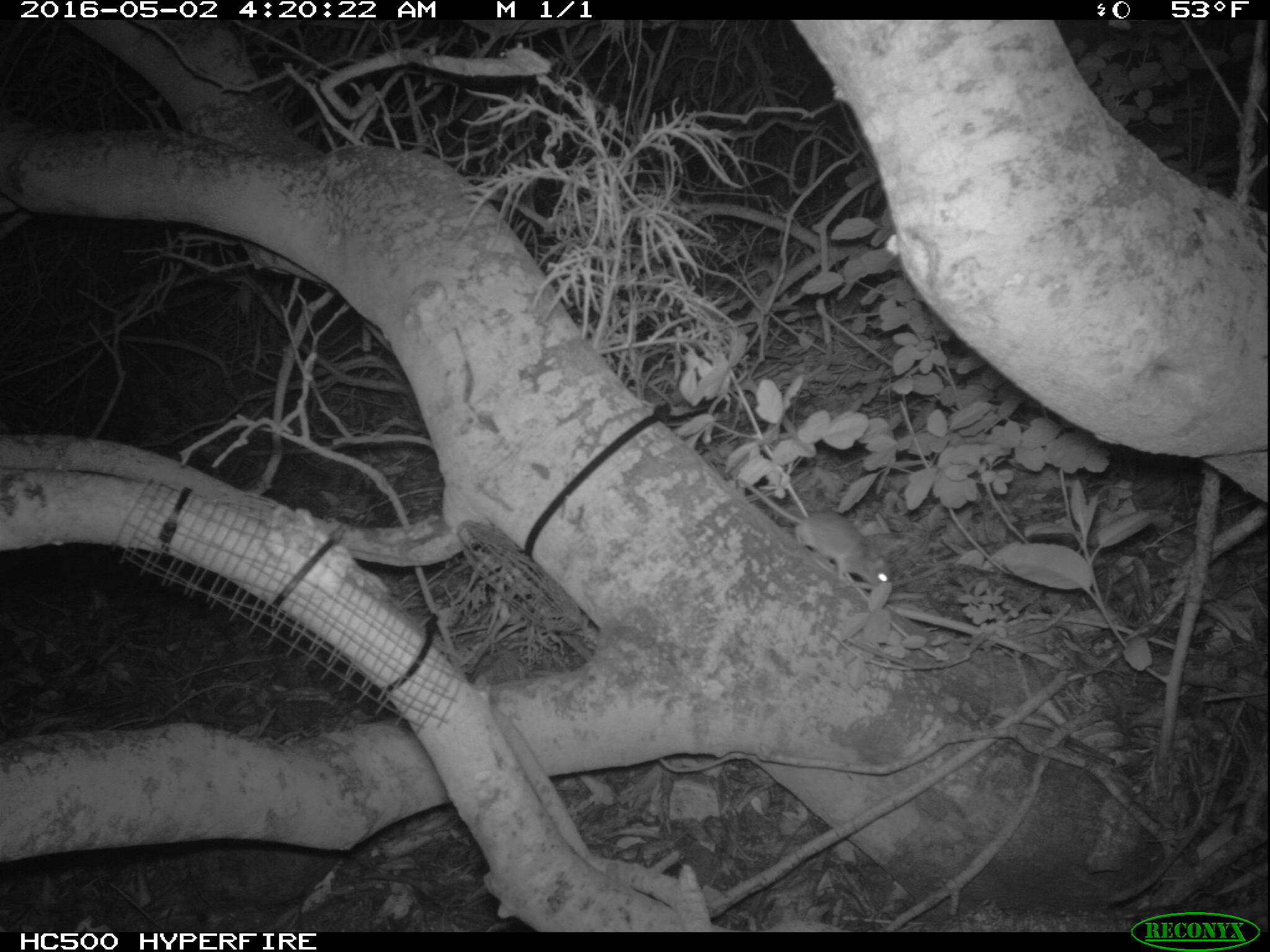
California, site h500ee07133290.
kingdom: Animalia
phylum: Chordata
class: Mammalia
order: Rodentia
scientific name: Rodentia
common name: rodent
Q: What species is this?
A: Rodent (Rodentia).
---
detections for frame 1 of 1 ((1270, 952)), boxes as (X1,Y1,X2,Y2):
rodent: (737,480,890,586)